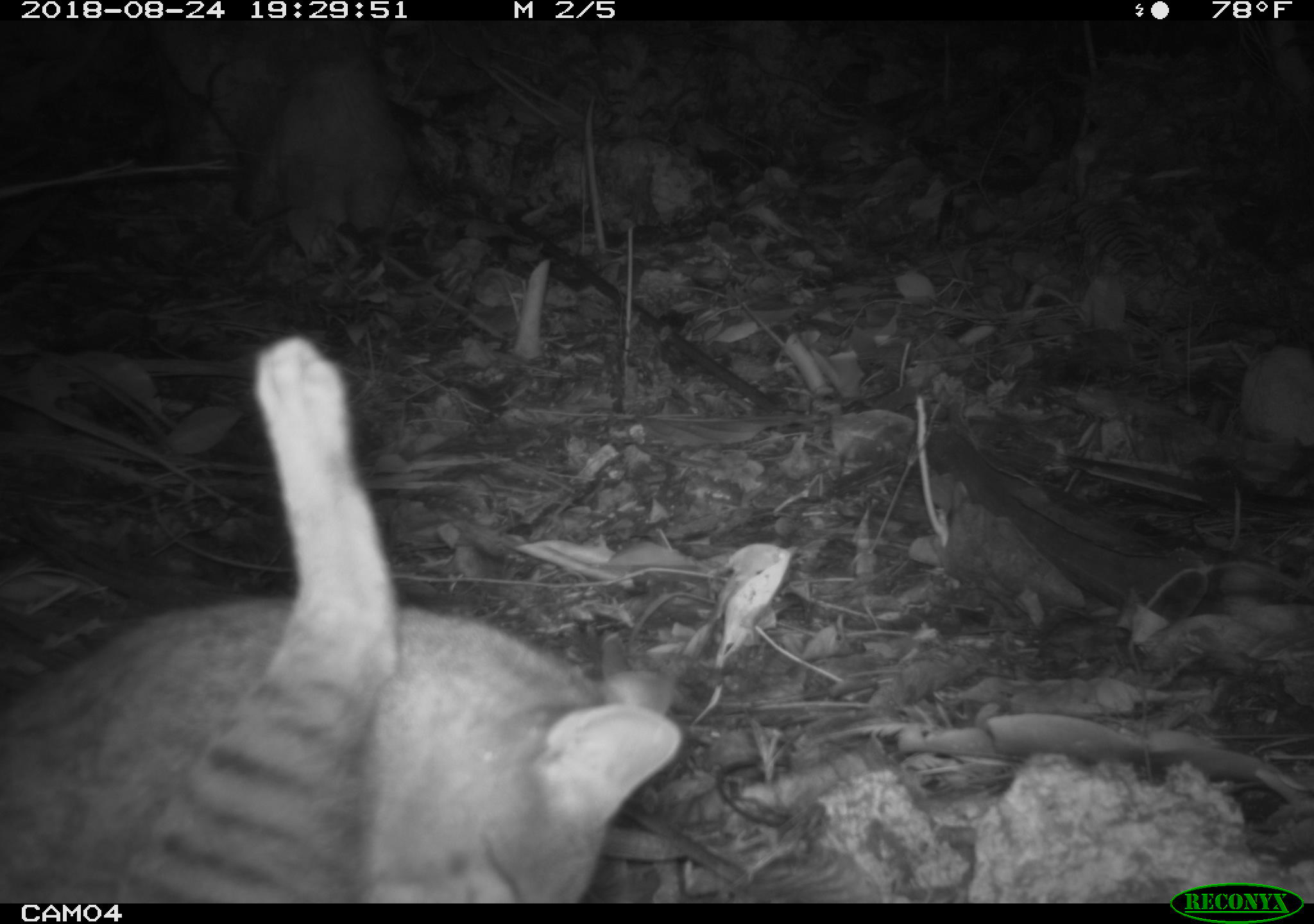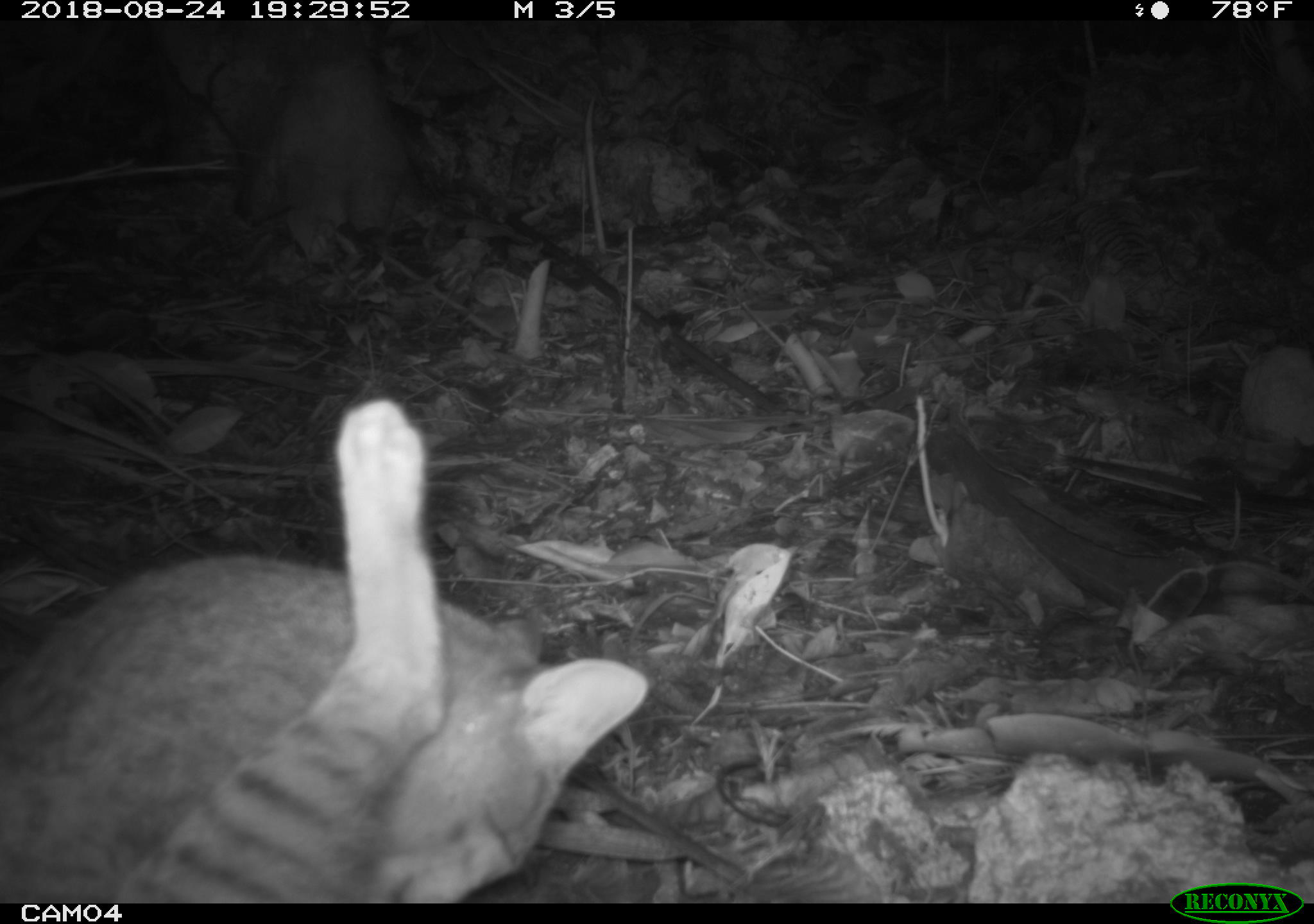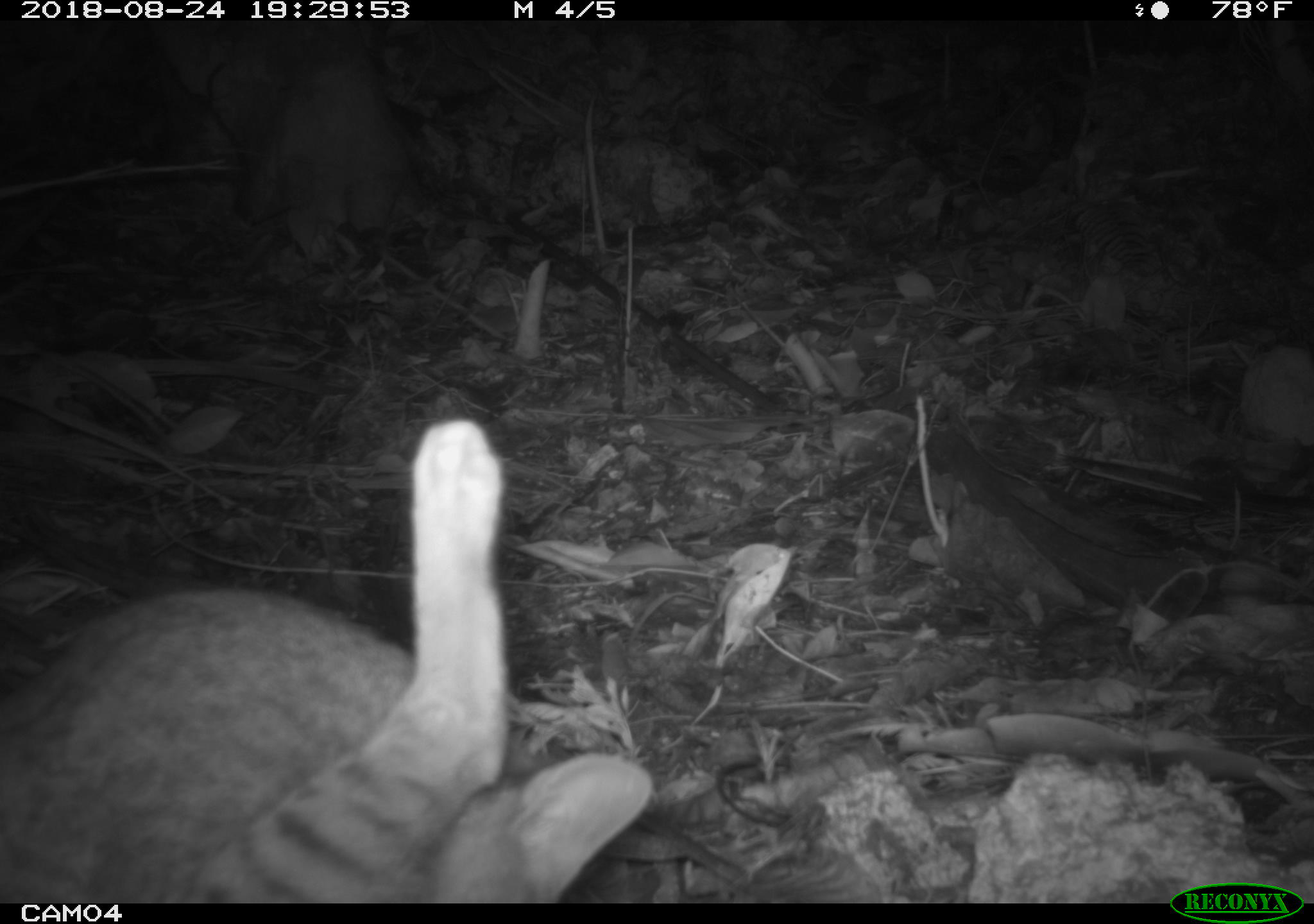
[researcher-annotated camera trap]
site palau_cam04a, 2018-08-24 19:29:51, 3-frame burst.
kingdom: Animalia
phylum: Chordata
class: Mammalia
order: Carnivora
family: Felidae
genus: Felis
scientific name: Felis catus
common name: cat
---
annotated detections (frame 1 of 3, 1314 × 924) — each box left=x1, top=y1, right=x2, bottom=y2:
cat: left=13, top=330, right=687, bottom=898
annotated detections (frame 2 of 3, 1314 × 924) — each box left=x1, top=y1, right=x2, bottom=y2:
cat: left=0, top=399, right=700, bottom=902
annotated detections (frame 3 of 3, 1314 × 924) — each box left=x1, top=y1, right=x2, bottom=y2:
cat: left=4, top=415, right=643, bottom=899